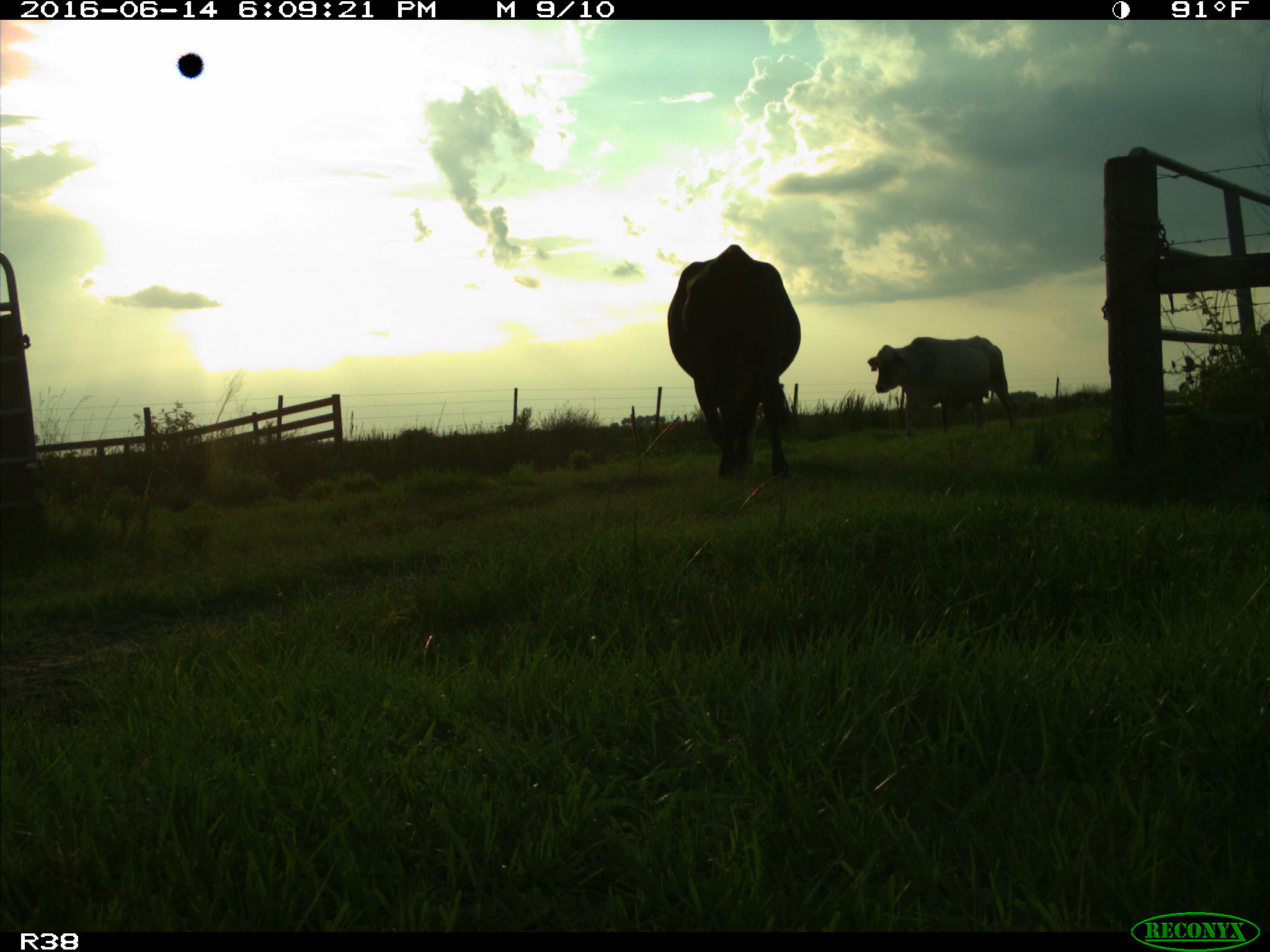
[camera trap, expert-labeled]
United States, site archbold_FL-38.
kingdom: Animalia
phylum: Chordata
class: Mammalia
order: Artiodactyla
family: Bovidae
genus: Bos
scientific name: Bos taurus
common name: domestic cow